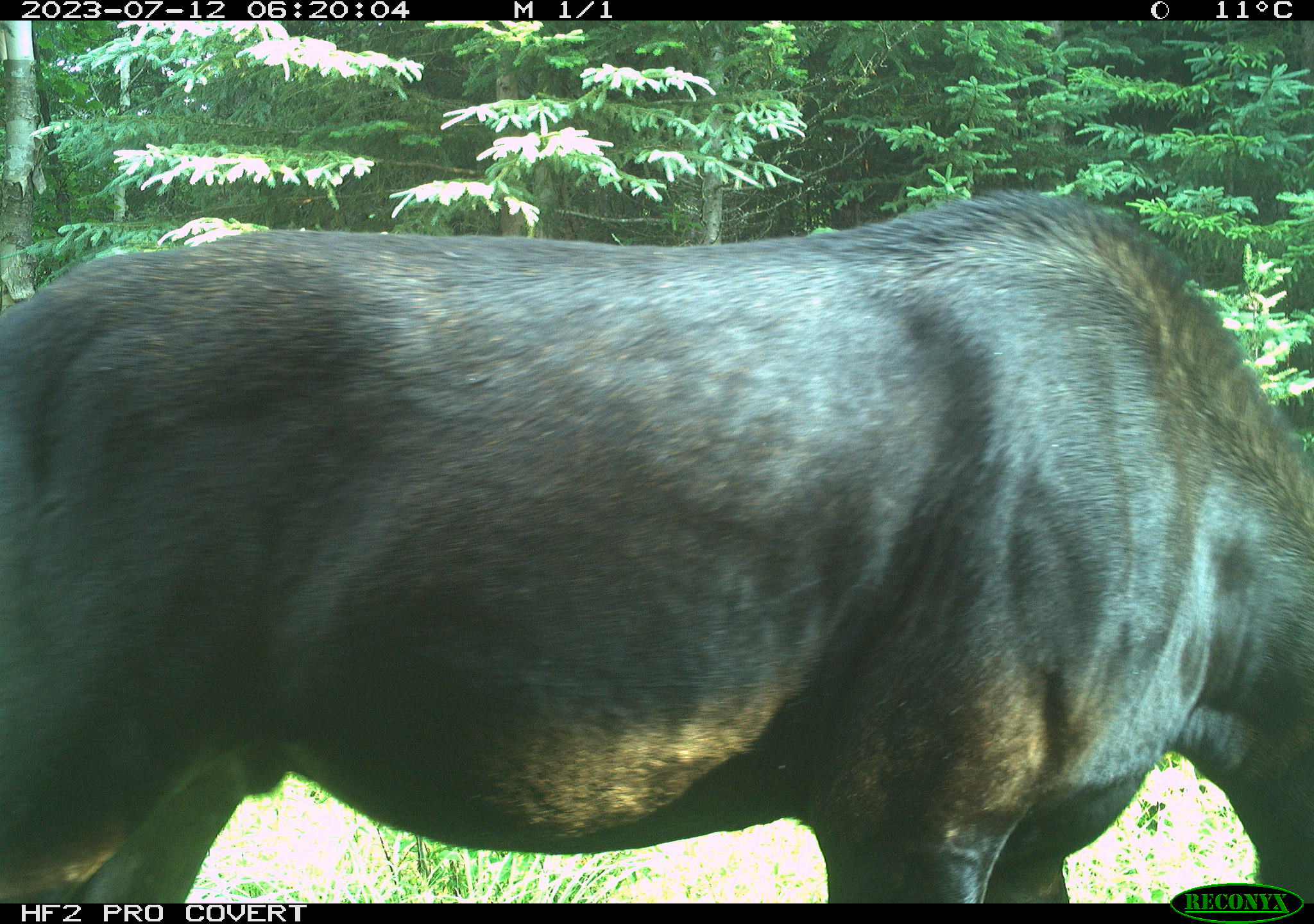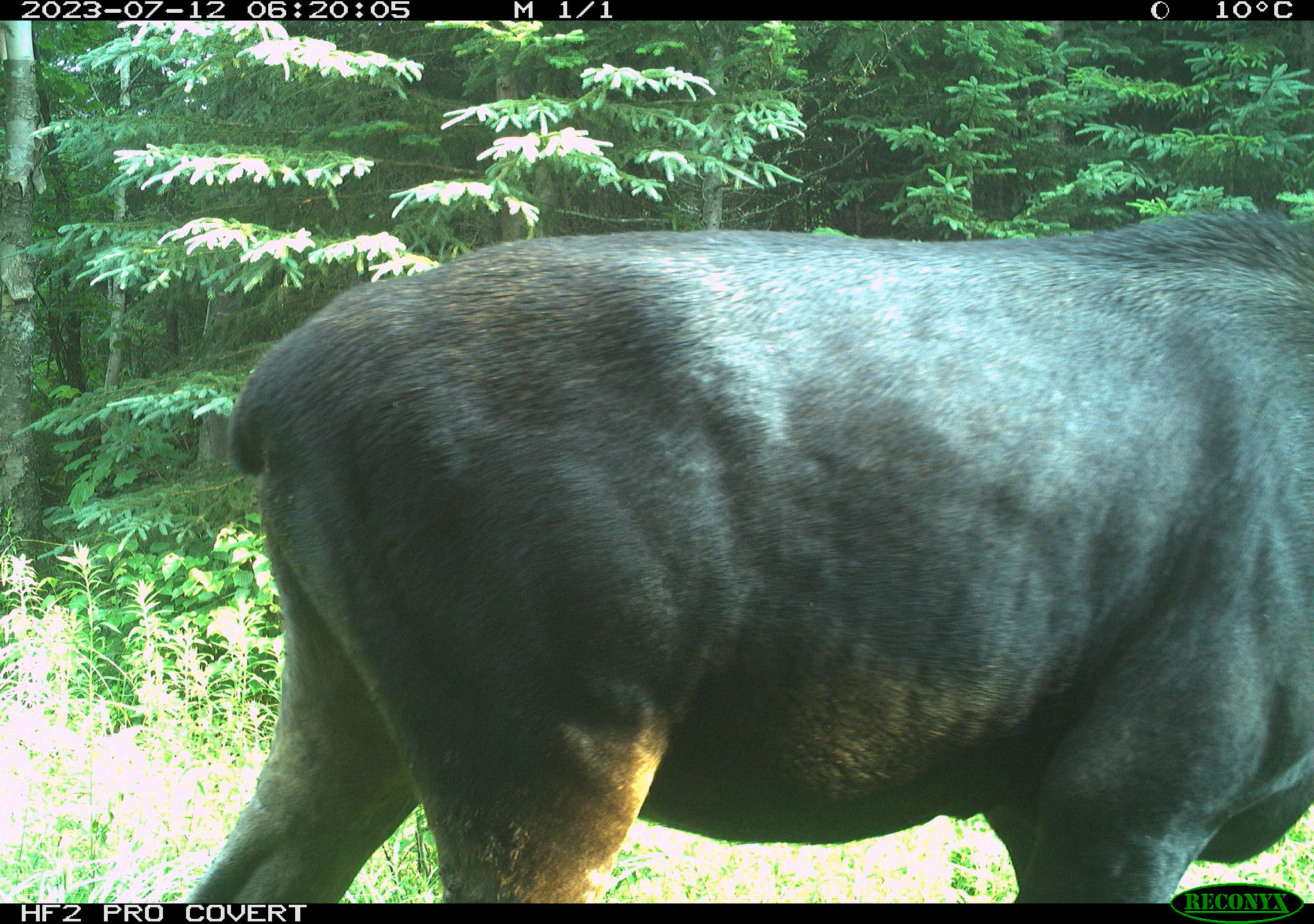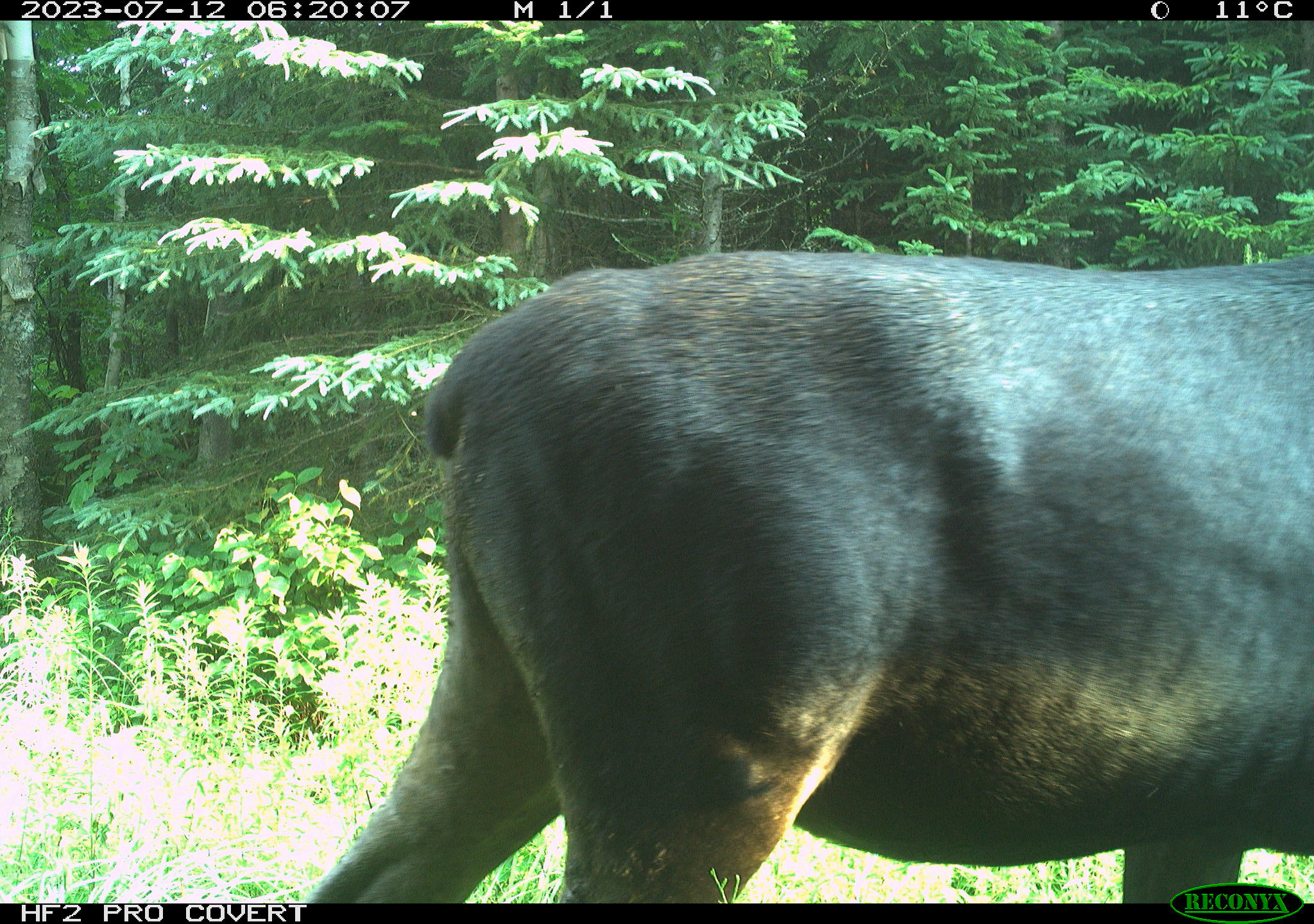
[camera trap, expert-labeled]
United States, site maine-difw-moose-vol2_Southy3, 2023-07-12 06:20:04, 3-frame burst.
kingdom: Animalia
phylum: Chordata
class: Mammalia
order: Artiodactyla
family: Cervidae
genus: Alces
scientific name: Alces alces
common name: moose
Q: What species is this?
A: Moose (Alces alces).